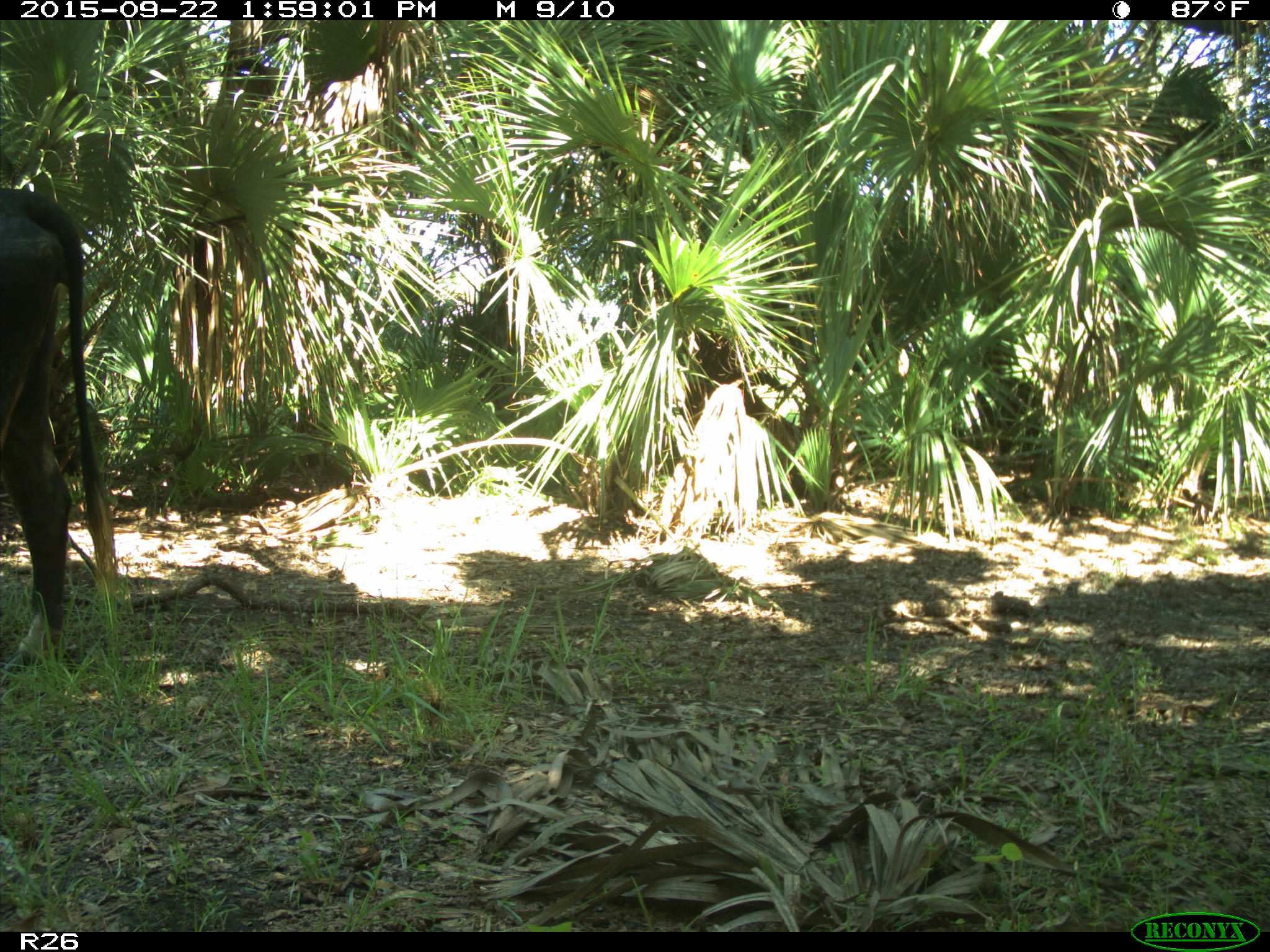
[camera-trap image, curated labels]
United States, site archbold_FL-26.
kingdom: Animalia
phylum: Chordata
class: Mammalia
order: Artiodactyla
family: Bovidae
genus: Bos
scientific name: Bos taurus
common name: domestic cow